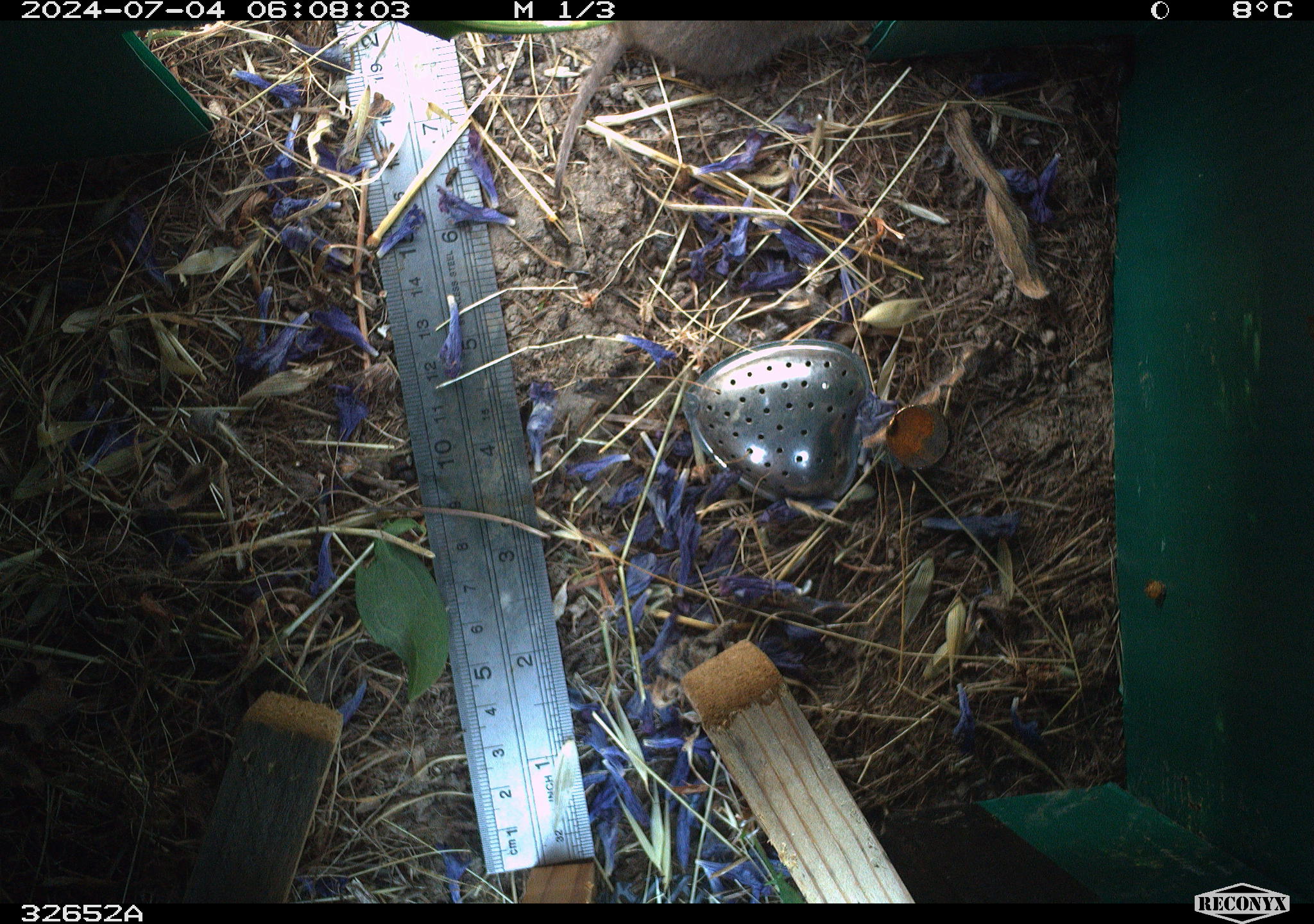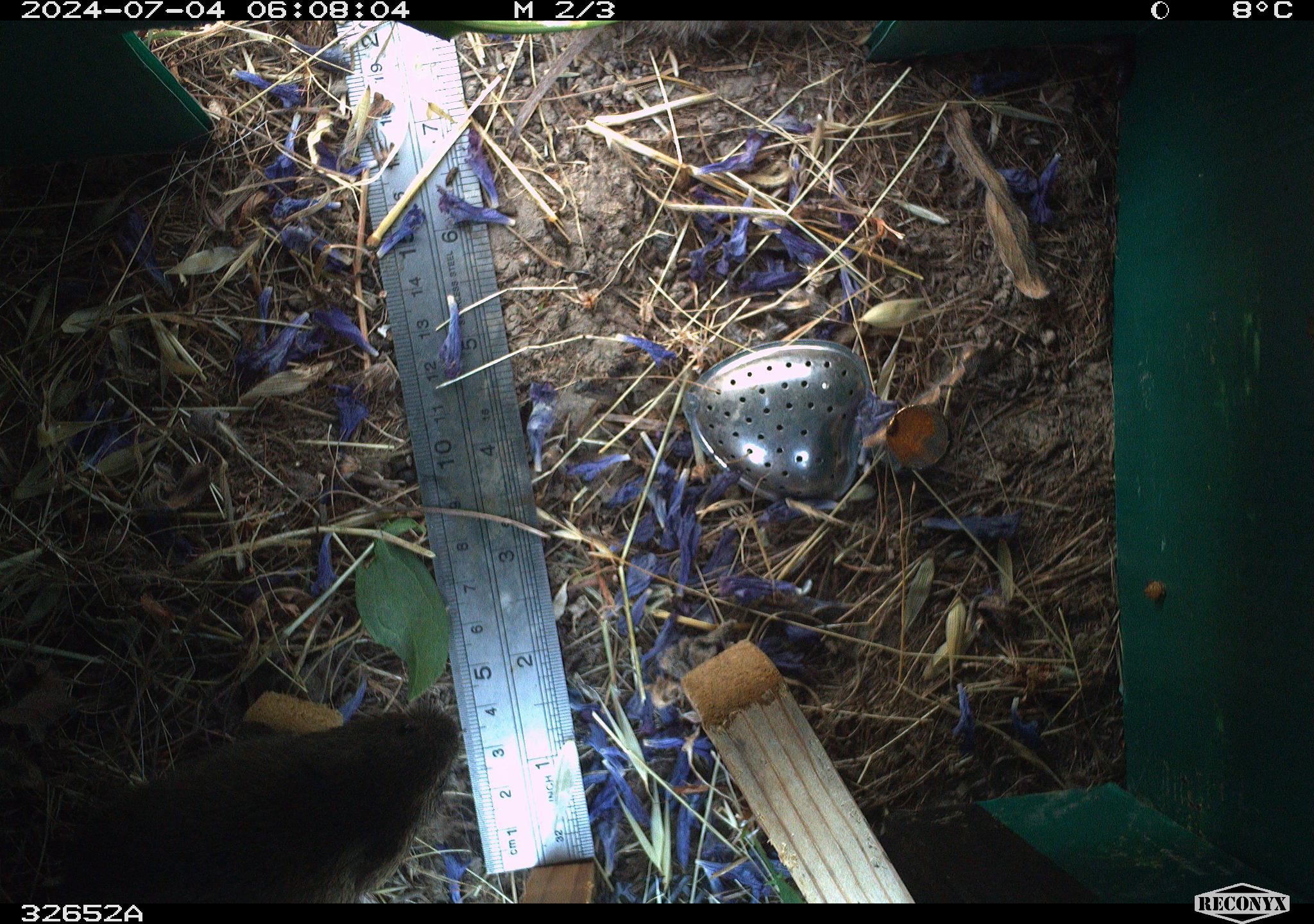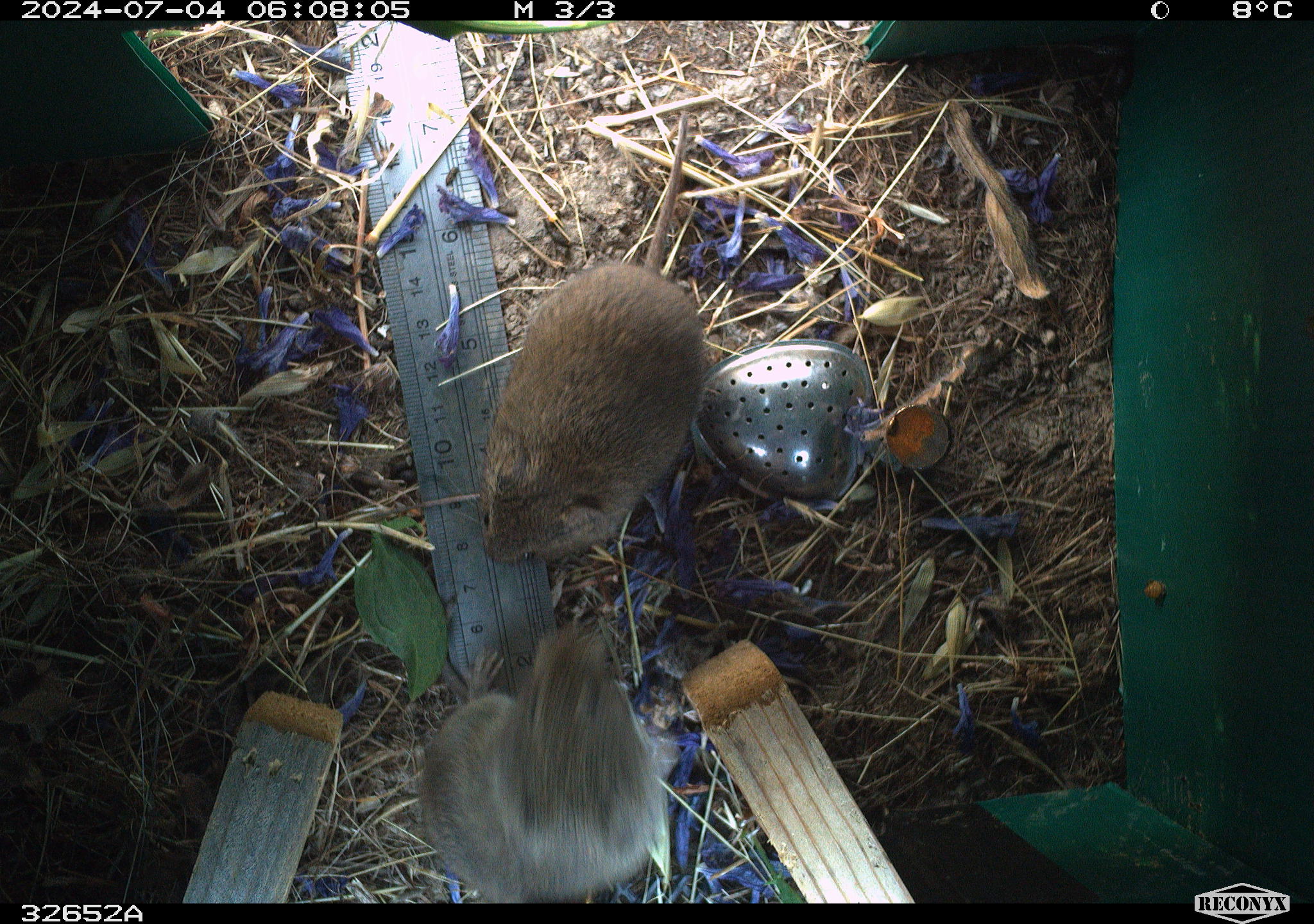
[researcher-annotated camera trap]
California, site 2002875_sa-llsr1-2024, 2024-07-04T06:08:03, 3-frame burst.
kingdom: Animalia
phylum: Chordata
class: Mammalia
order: Rodentia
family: Cricetidae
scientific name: Arvicolinae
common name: voles, lemmings, and muskrats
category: arvicolinae subfamily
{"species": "arvicolinae subfamily (voles, lemmings, and muskrats) (Arvicolinae)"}